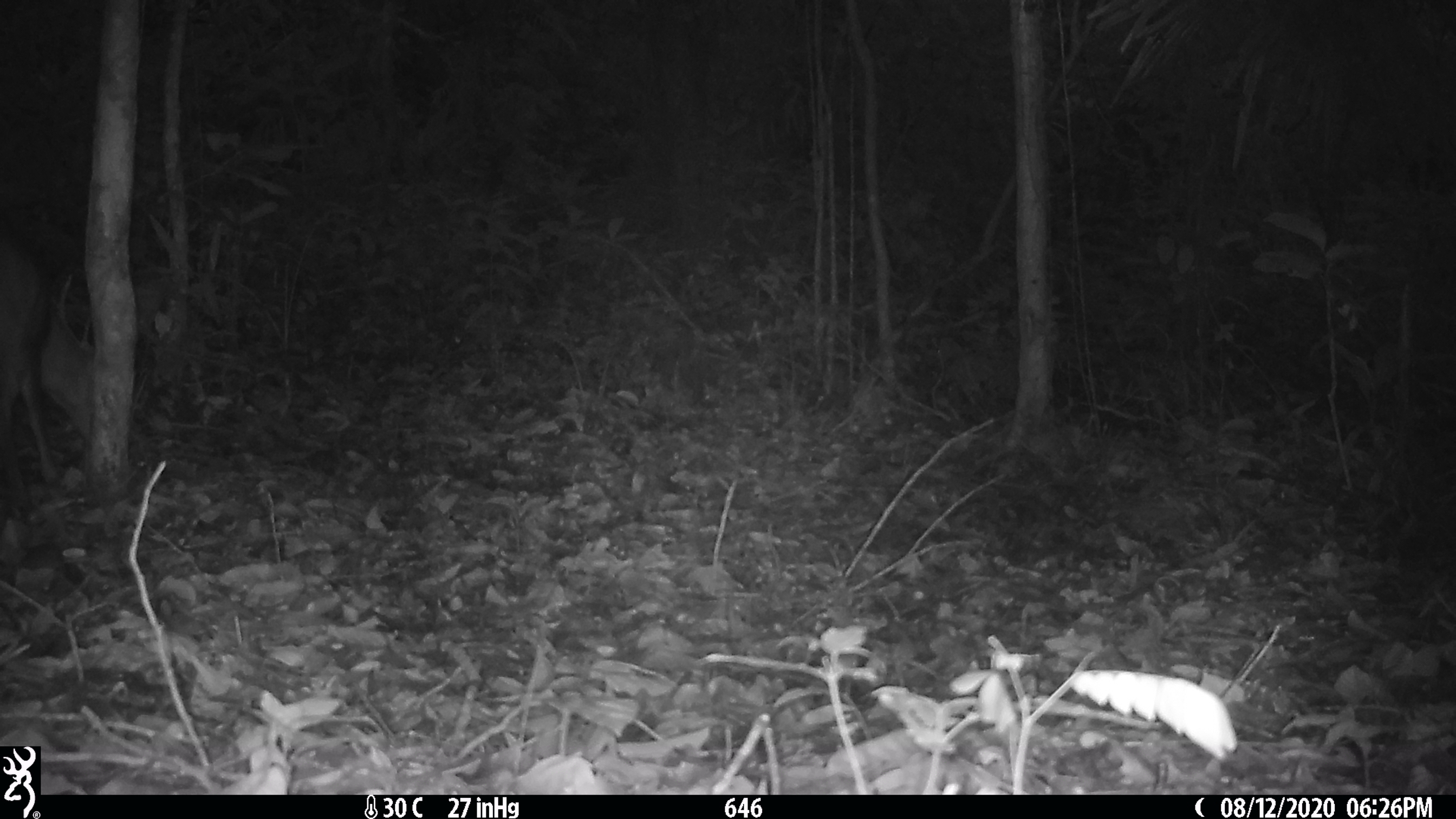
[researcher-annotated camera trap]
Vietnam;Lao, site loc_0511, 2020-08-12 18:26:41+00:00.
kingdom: Animalia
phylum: Chordata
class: Mammalia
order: Artiodactyla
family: Cervidae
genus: Muntiacus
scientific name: Muntiacus vuquangensis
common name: large-antlered muntjac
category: large antlered muntjac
Large antlered muntjac (large-antlered muntjac) (Muntiacus vuquangensis). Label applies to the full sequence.